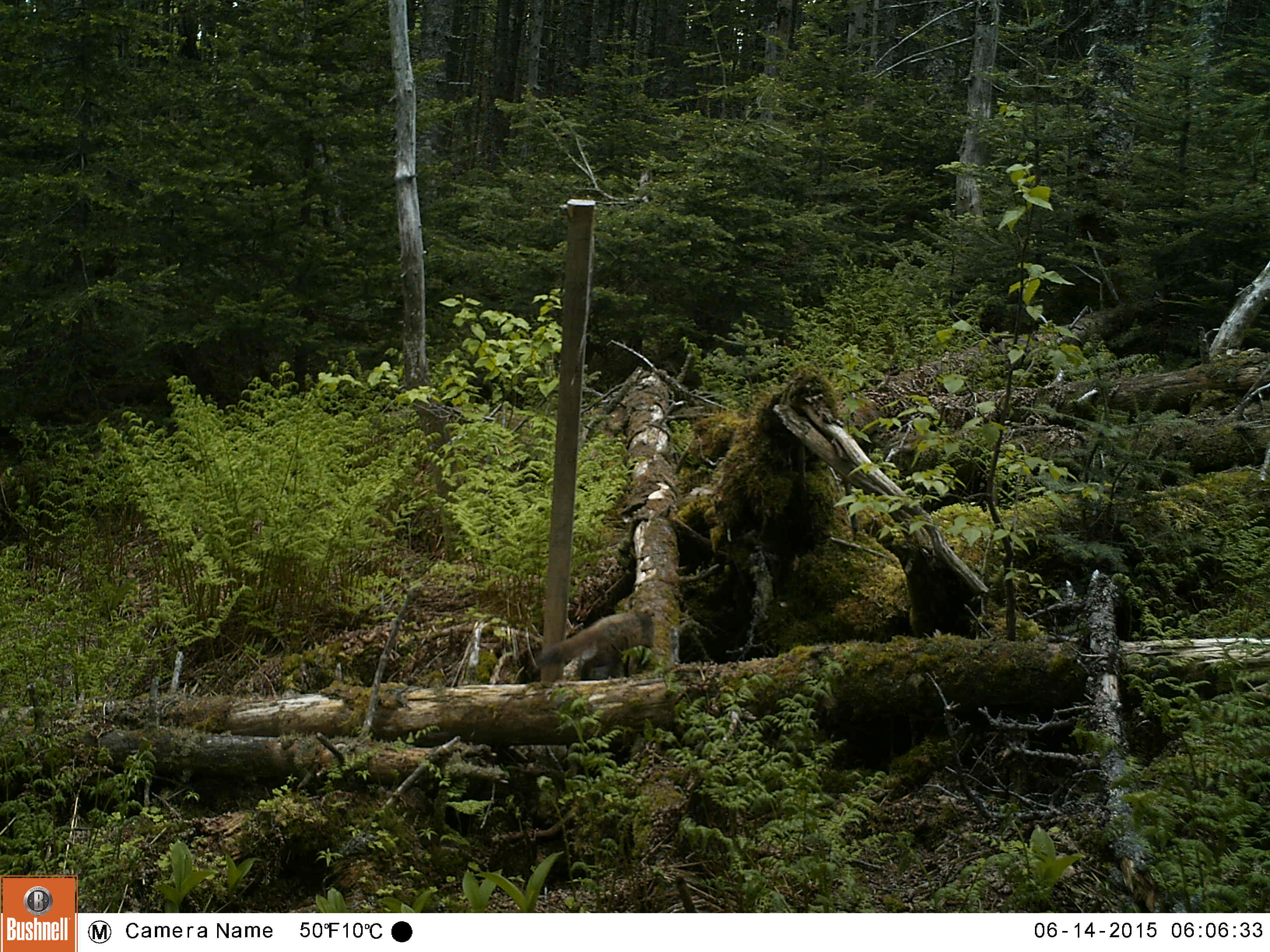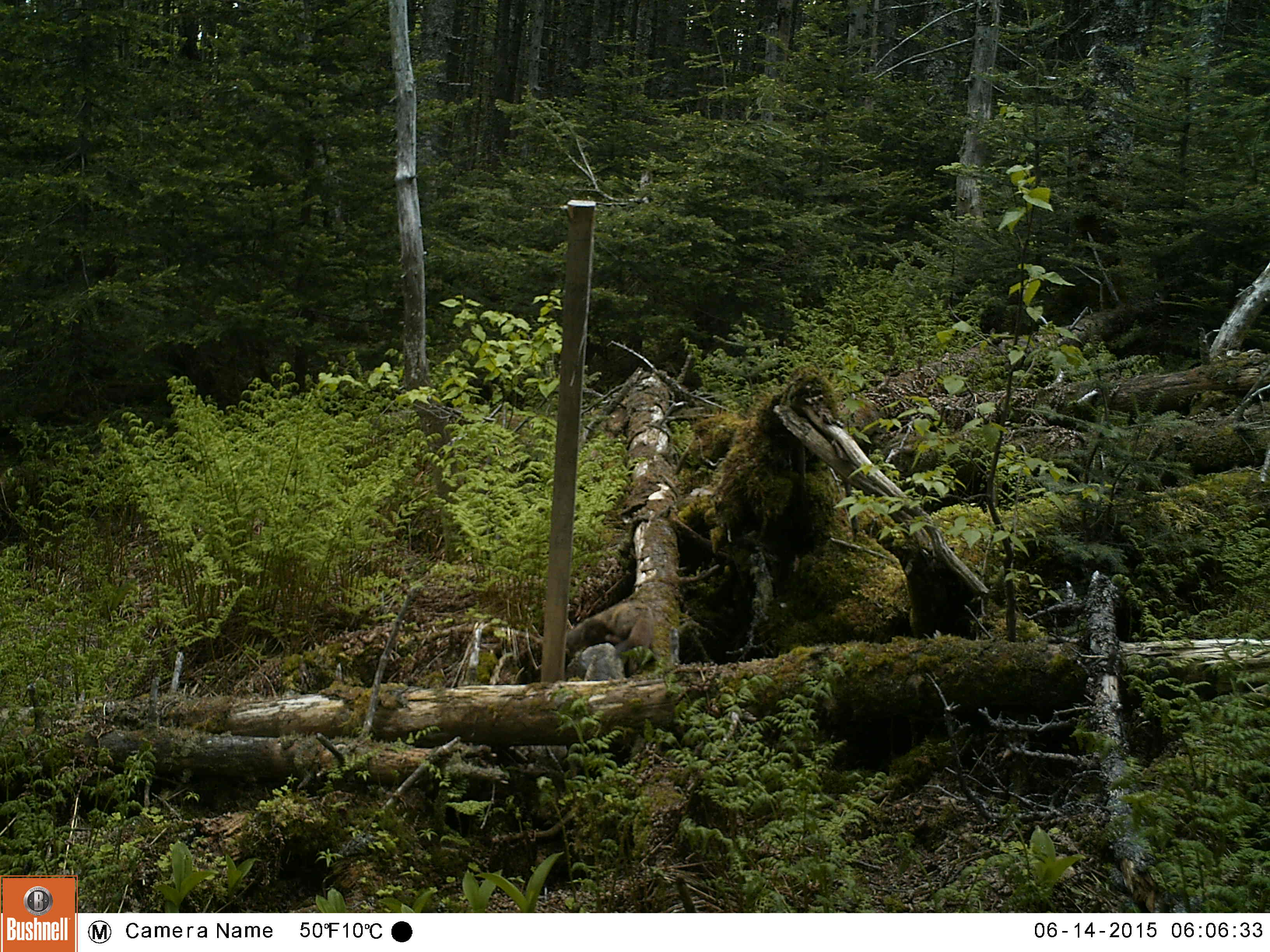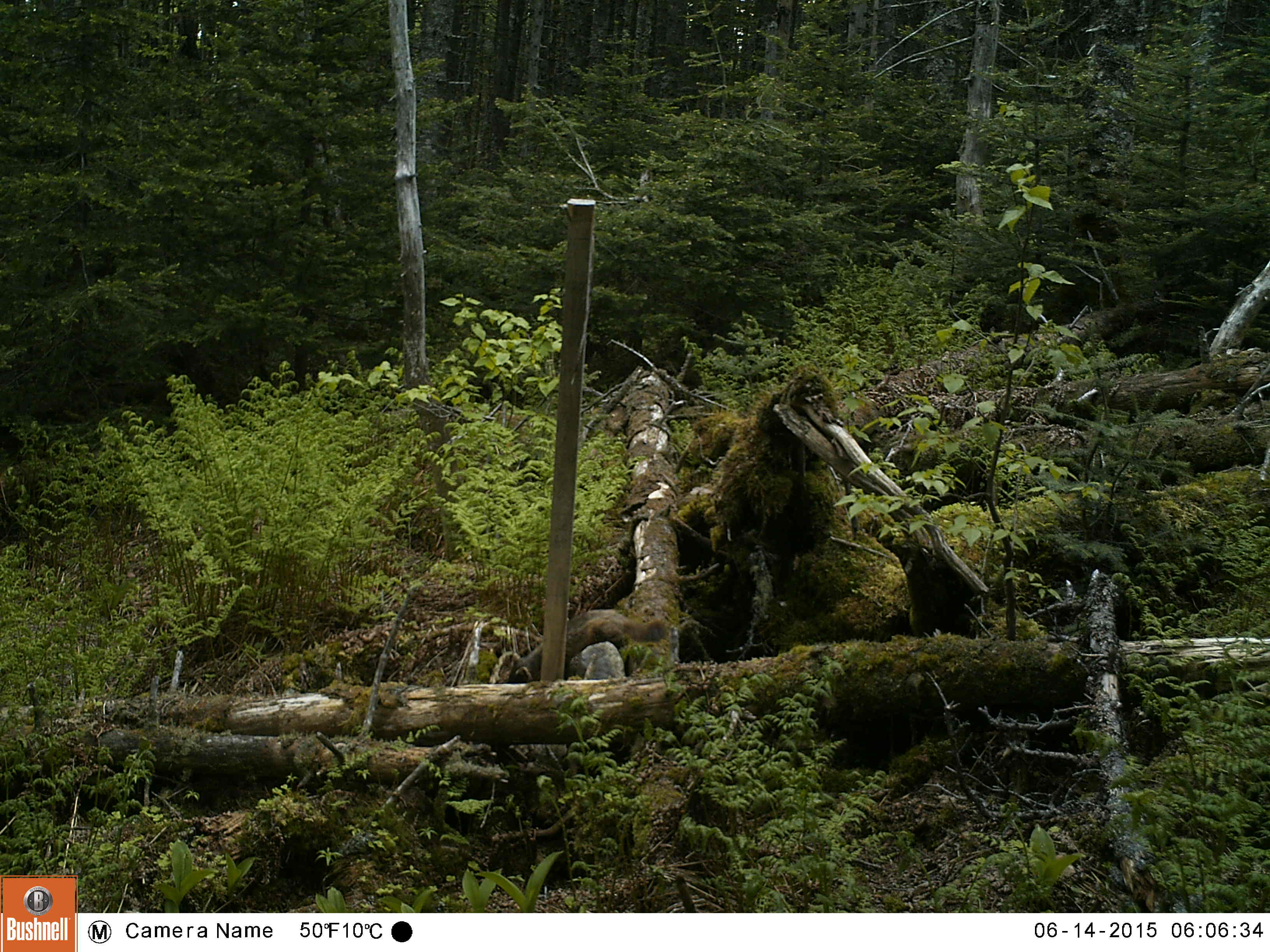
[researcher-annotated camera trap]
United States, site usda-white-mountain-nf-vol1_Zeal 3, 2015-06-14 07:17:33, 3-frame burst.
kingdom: Animalia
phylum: Chordata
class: Mammalia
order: Carnivora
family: Mustelidae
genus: Martes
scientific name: Martes americana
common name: american marten